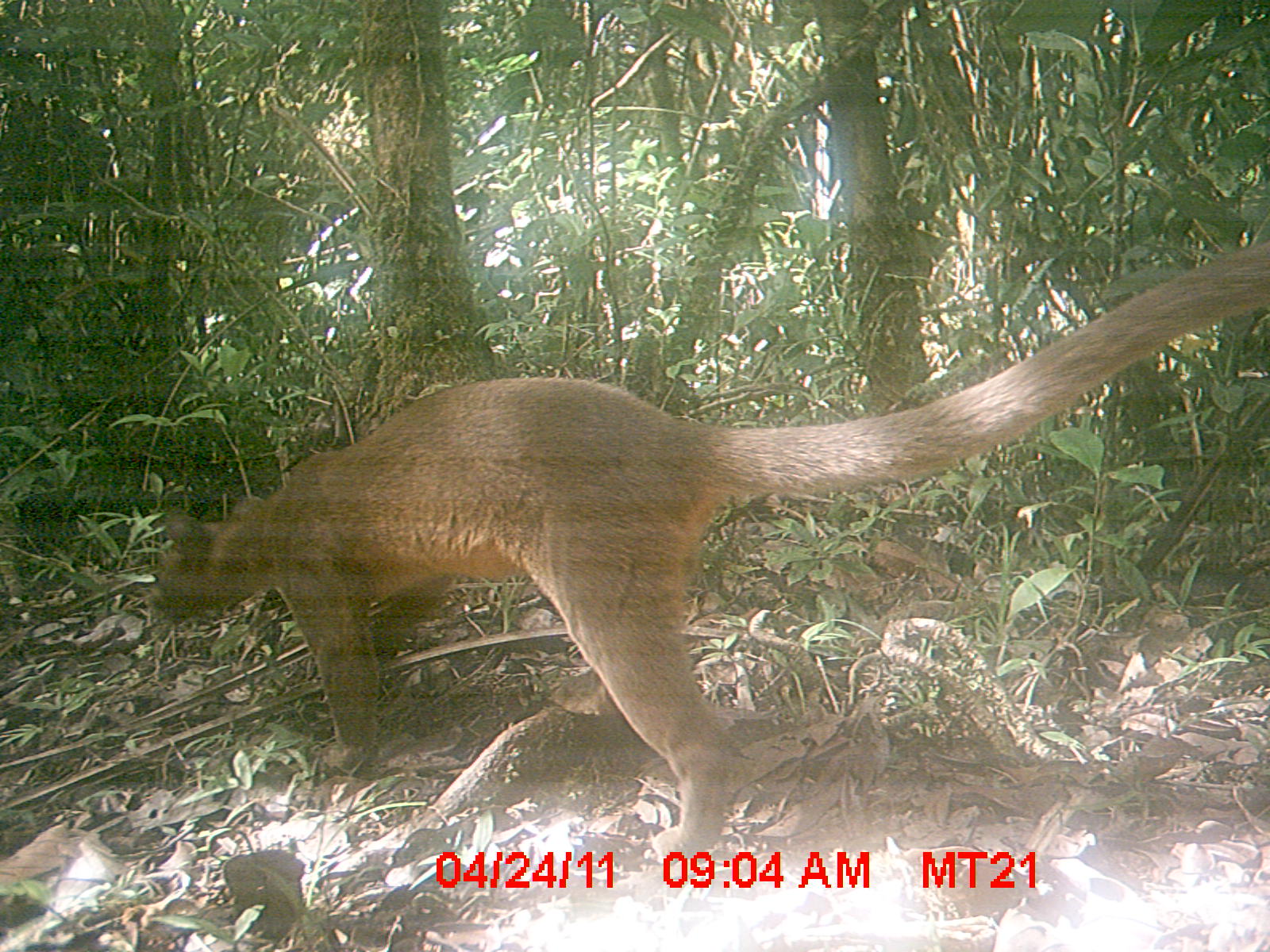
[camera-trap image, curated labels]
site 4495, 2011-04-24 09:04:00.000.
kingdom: Animalia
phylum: Chordata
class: Mammalia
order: Carnivora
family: Eupleridae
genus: Cryptoprocta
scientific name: Cryptoprocta ferox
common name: fossa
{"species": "Cryptoprocta ferox (fossa)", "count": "1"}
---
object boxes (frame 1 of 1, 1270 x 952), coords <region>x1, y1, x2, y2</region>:
cryptoprocta ferox: <region>141, 237, 1270, 862</region>